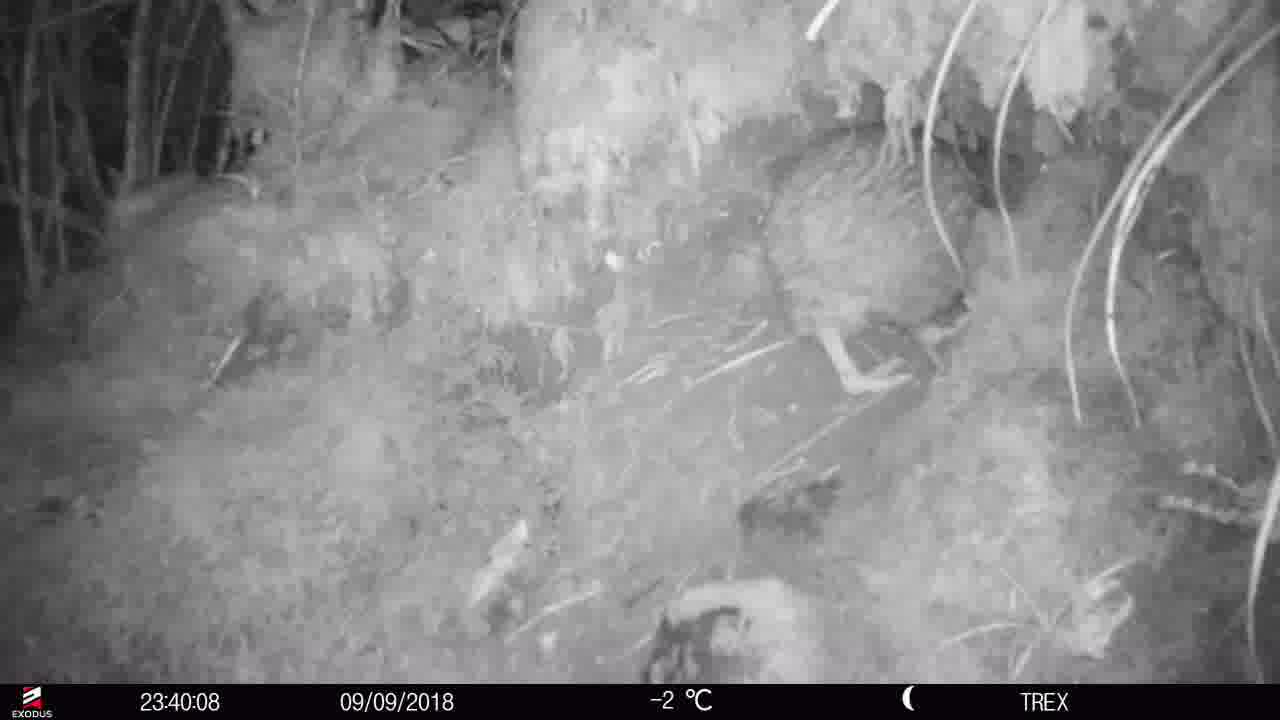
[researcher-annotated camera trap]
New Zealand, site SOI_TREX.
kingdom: Animalia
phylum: Chordata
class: Aves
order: Apterygiformes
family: Apterygidae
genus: Apteryx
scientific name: Apteryx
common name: kiwi